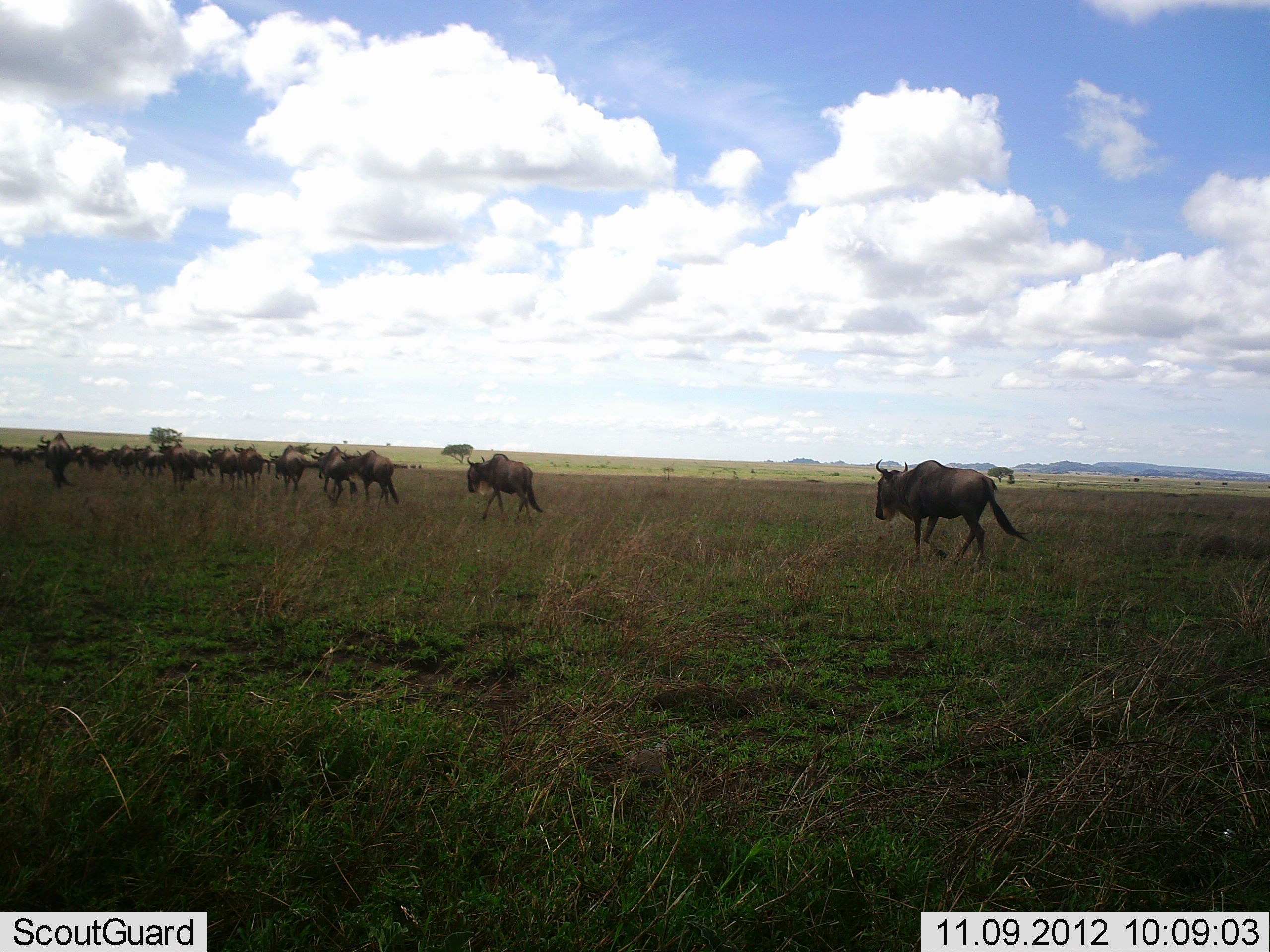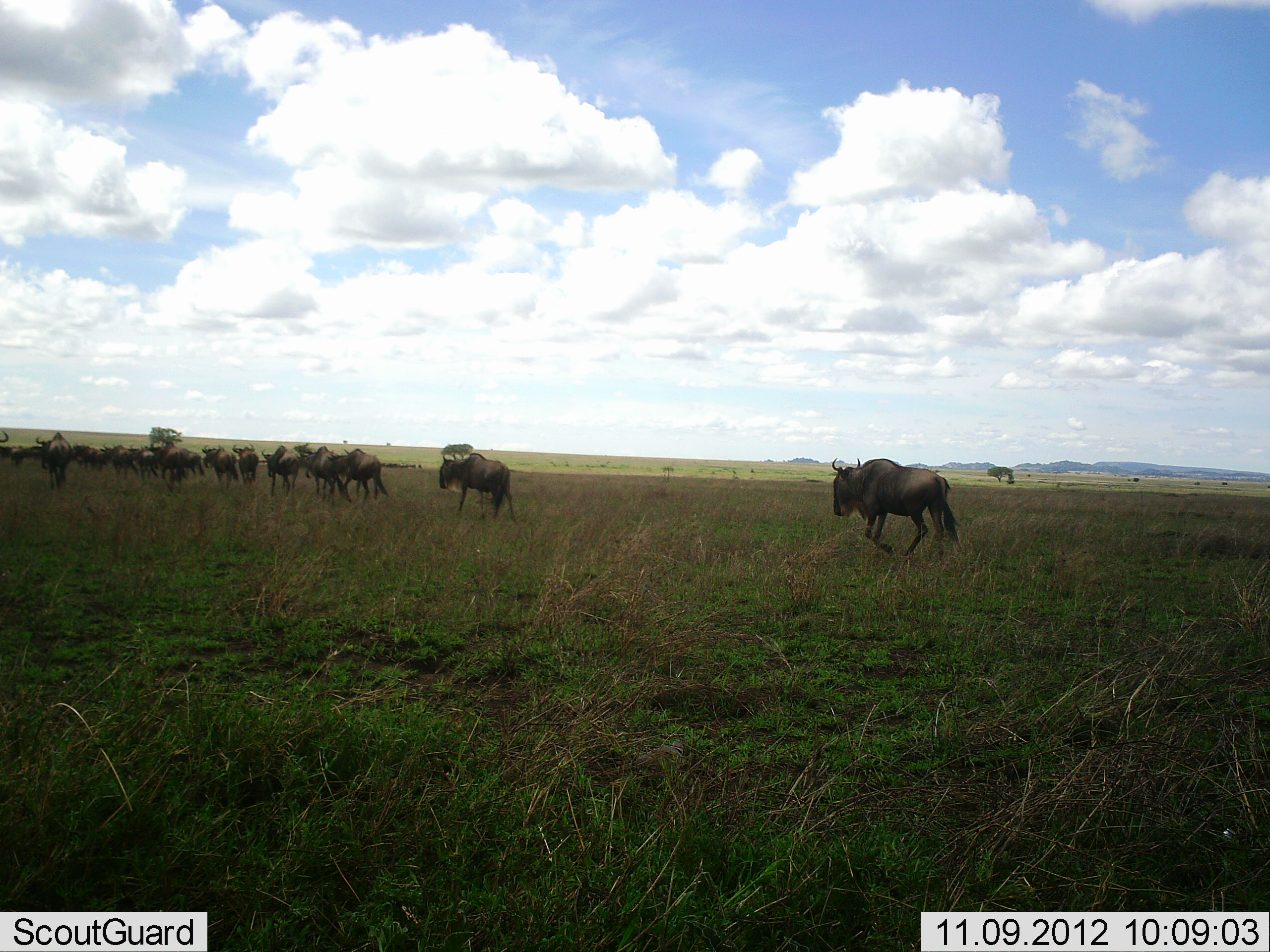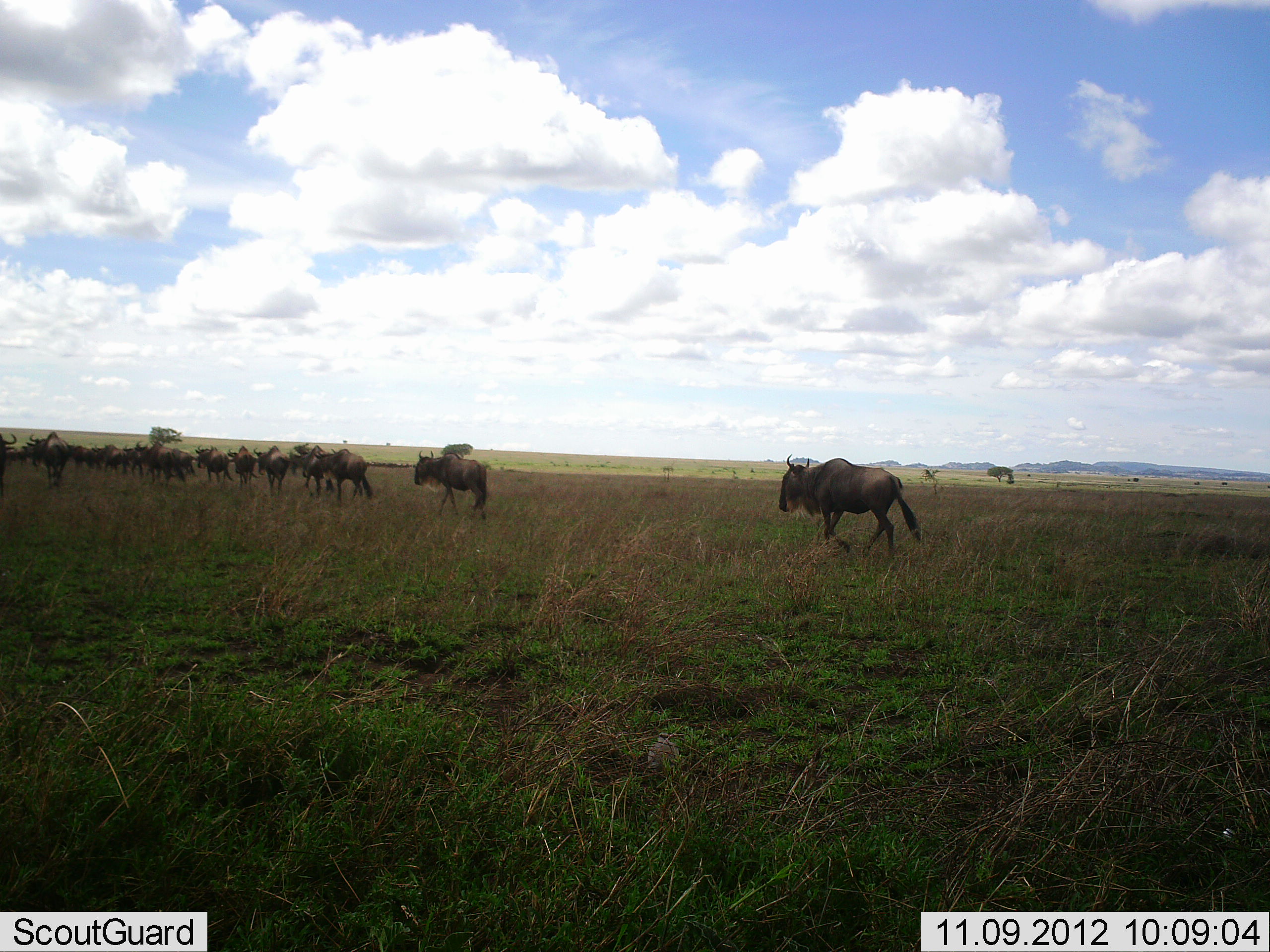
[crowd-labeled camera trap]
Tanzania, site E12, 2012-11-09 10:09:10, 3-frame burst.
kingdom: Animalia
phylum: Chordata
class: Mammalia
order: Artiodactyla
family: Bovidae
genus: Connochaetes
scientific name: Connochaetes taurinus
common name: blue wildebeest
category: wildebeest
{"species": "wildebeest (blue wildebeest) (Connochaetes taurinus)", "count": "11-50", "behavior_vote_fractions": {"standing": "10%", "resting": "0%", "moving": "90%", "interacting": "0%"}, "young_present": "0%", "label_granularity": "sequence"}